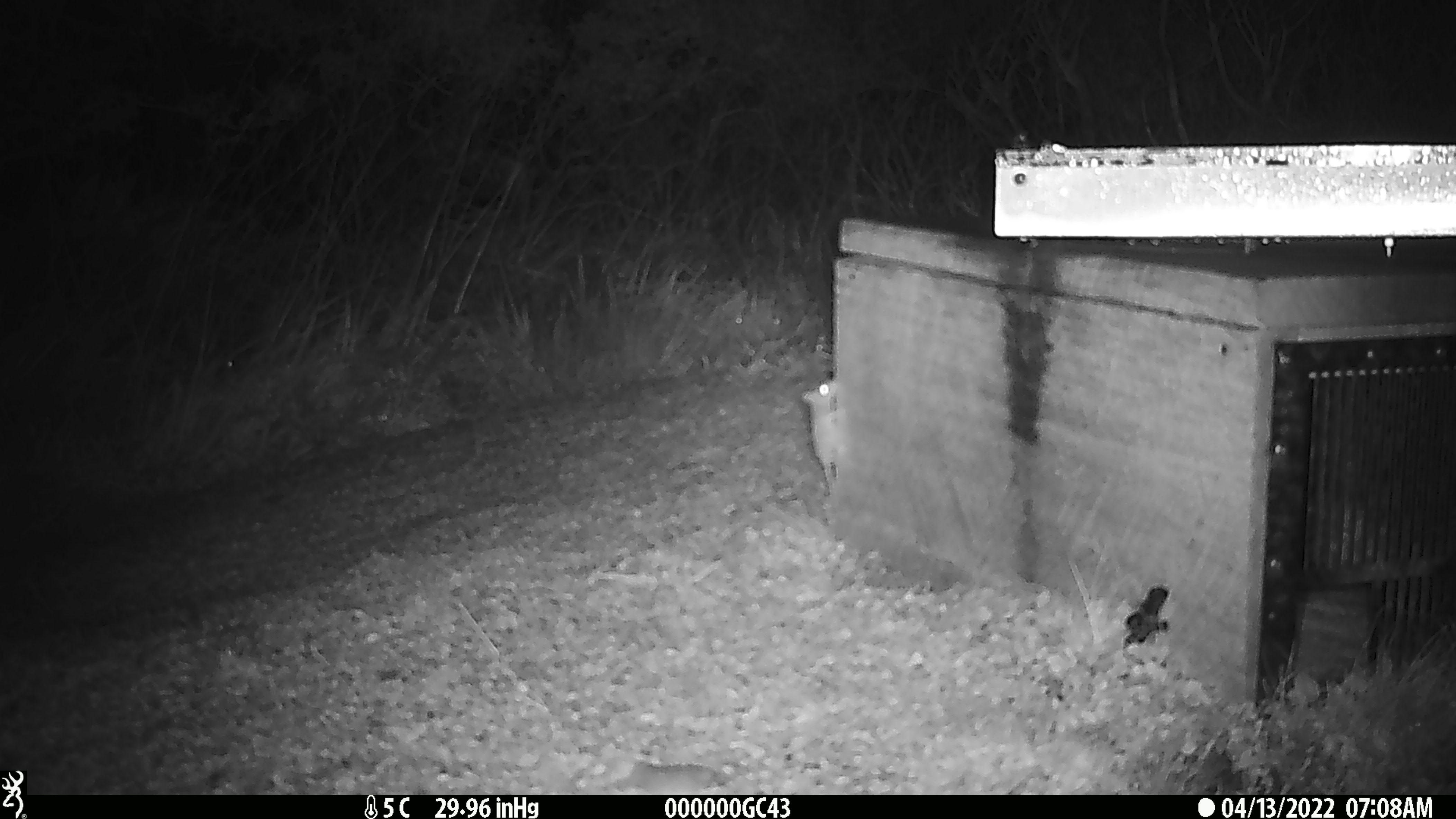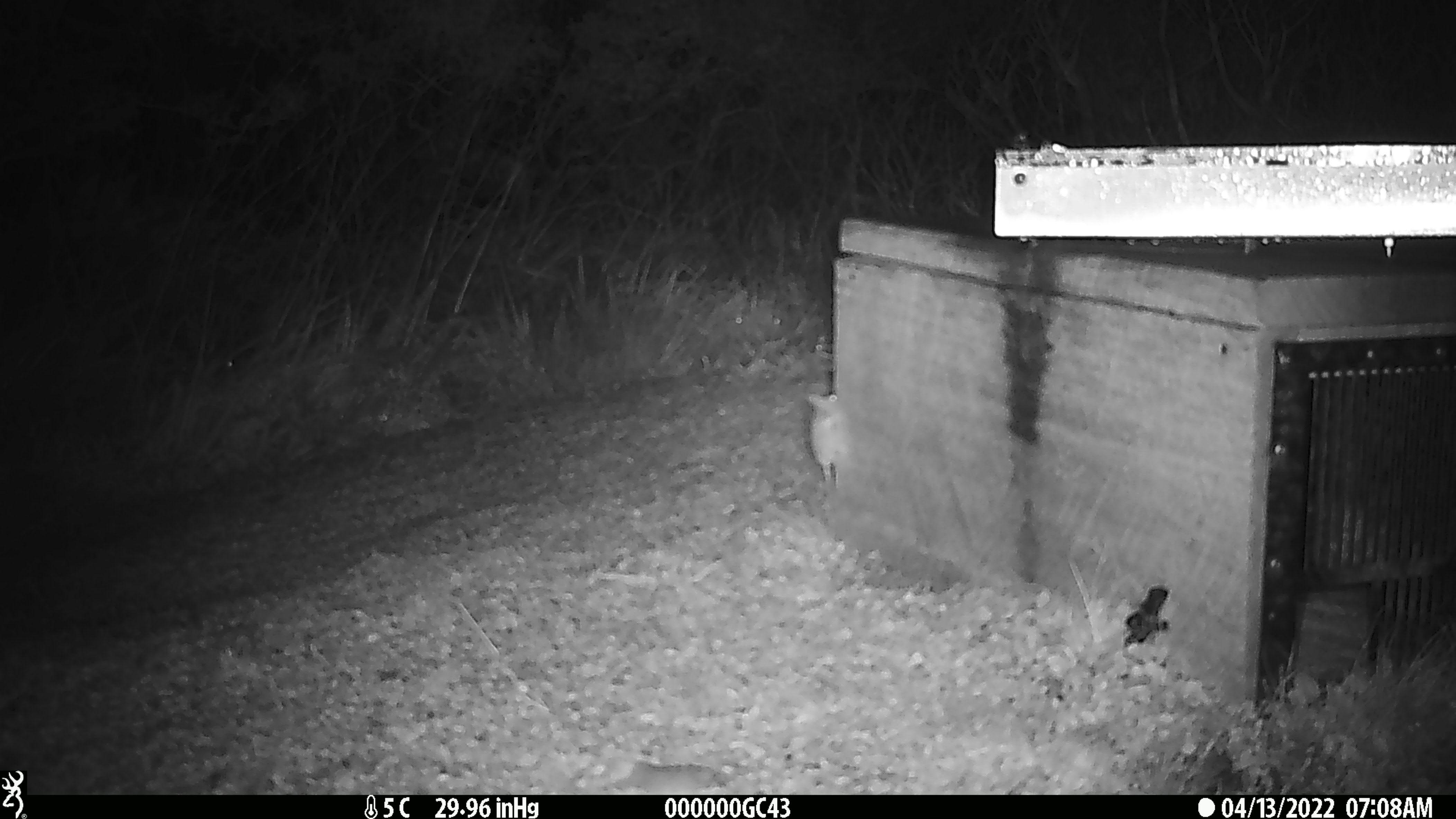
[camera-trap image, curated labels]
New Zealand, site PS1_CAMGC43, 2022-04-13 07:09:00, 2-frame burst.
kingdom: Animalia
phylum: Chordata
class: Mammalia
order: Rodentia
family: Muridae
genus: Mus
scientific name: Mus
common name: mouse